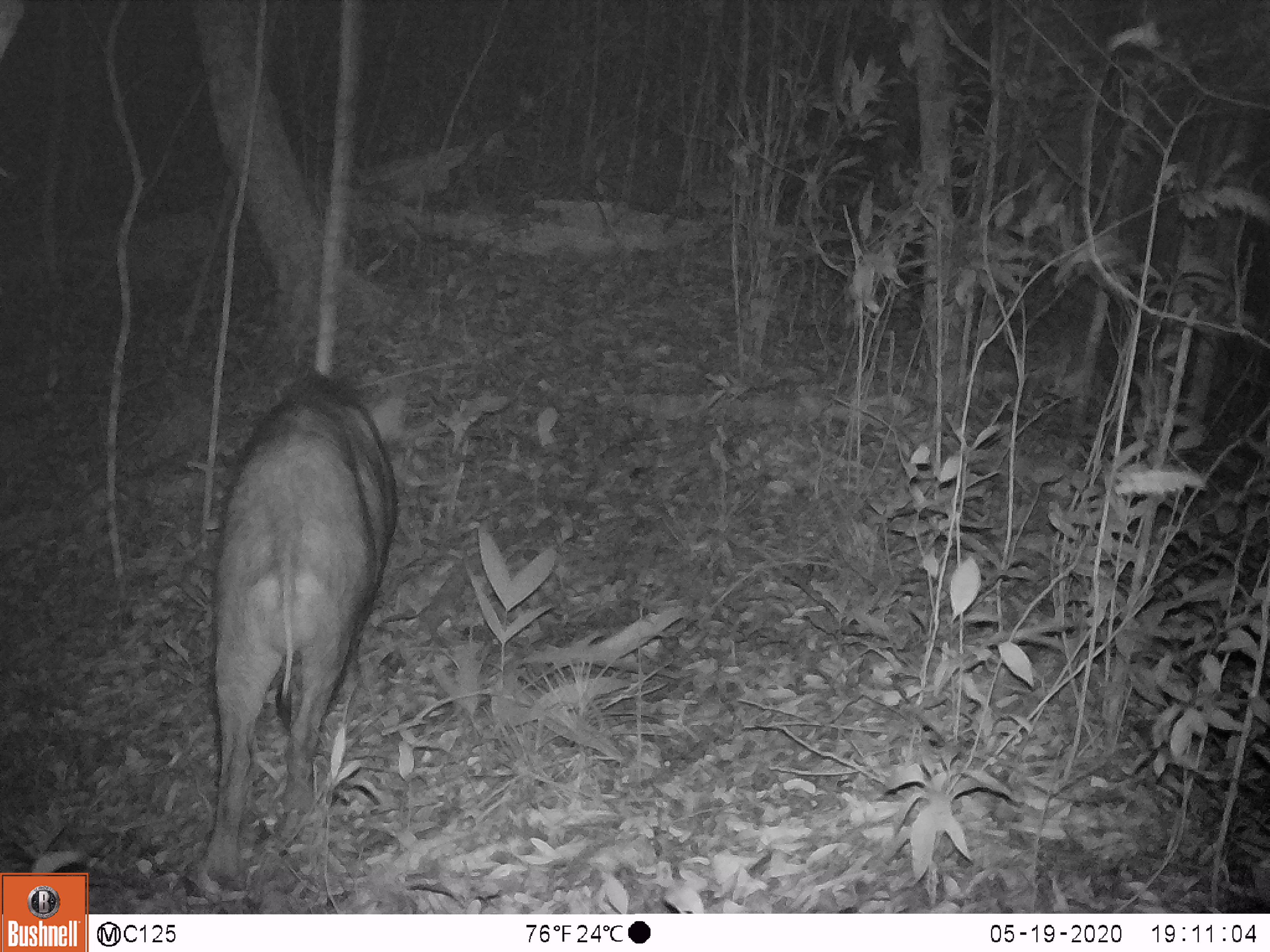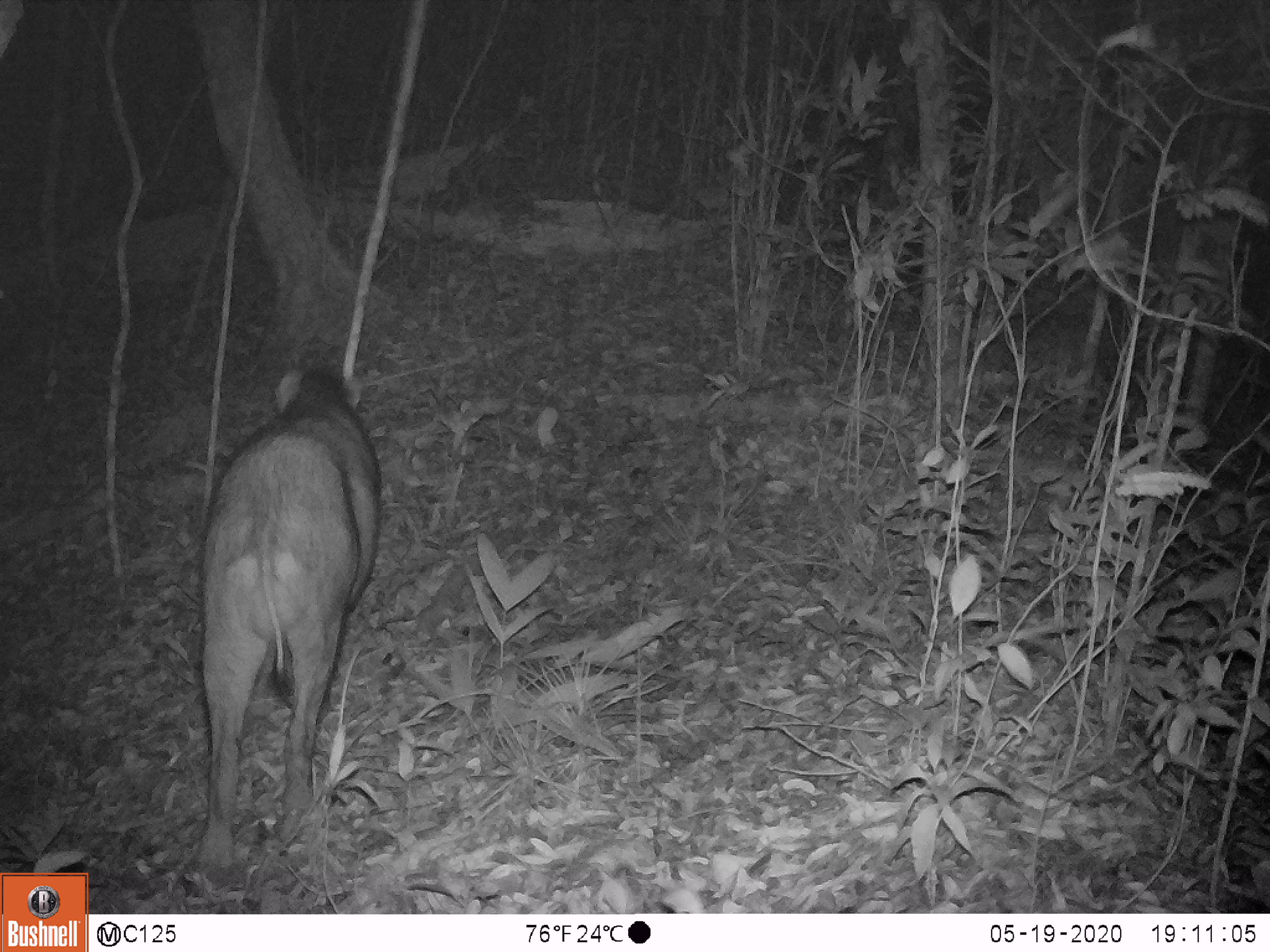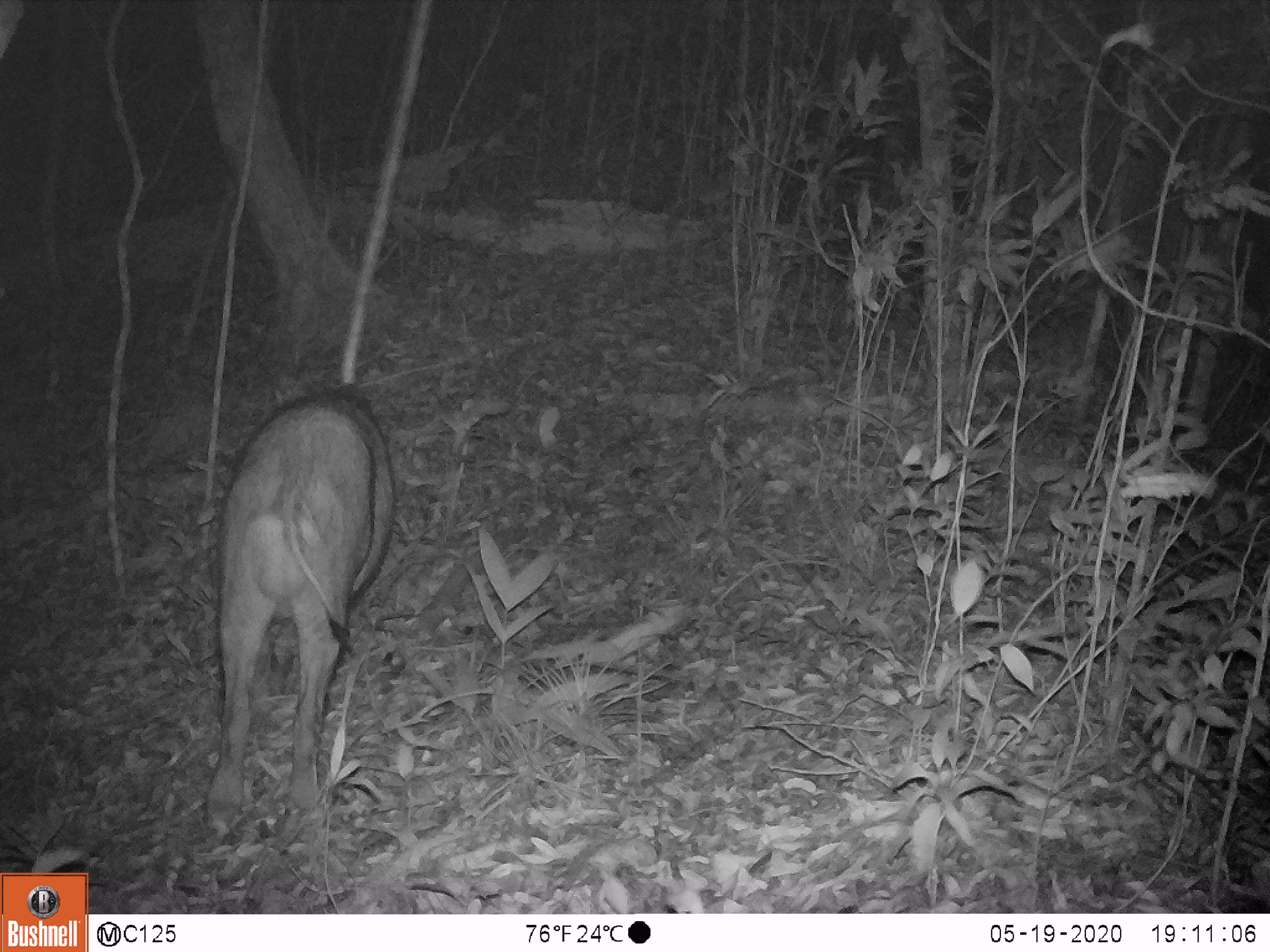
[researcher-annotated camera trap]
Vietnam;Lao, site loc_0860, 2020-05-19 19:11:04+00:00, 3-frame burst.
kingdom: Animalia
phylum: Chordata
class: Mammalia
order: Artiodactyla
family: Suidae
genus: Sus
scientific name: Sus scrofa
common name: eurasian wild pig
Eurasian wild pig (Sus scrofa). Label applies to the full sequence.